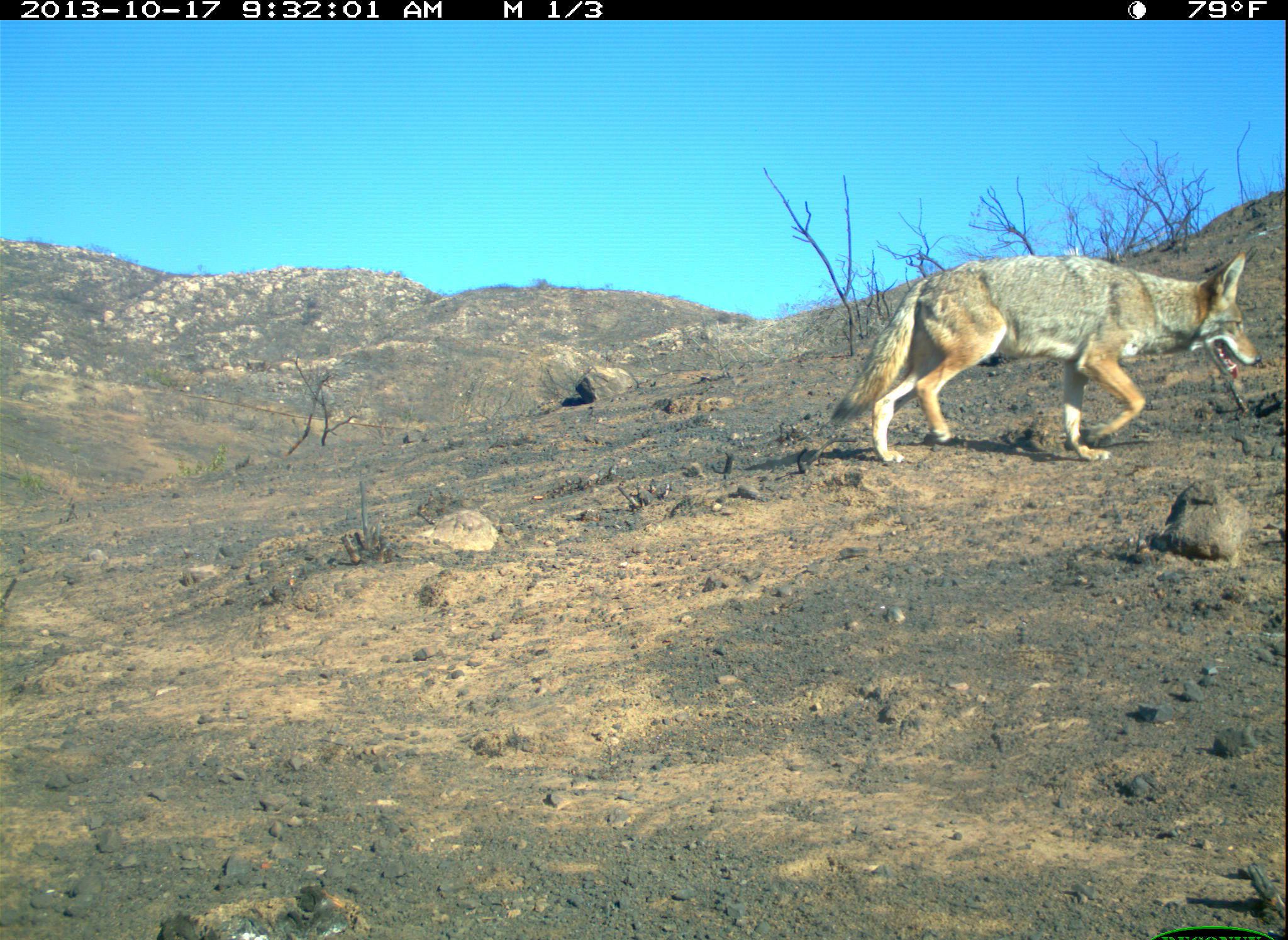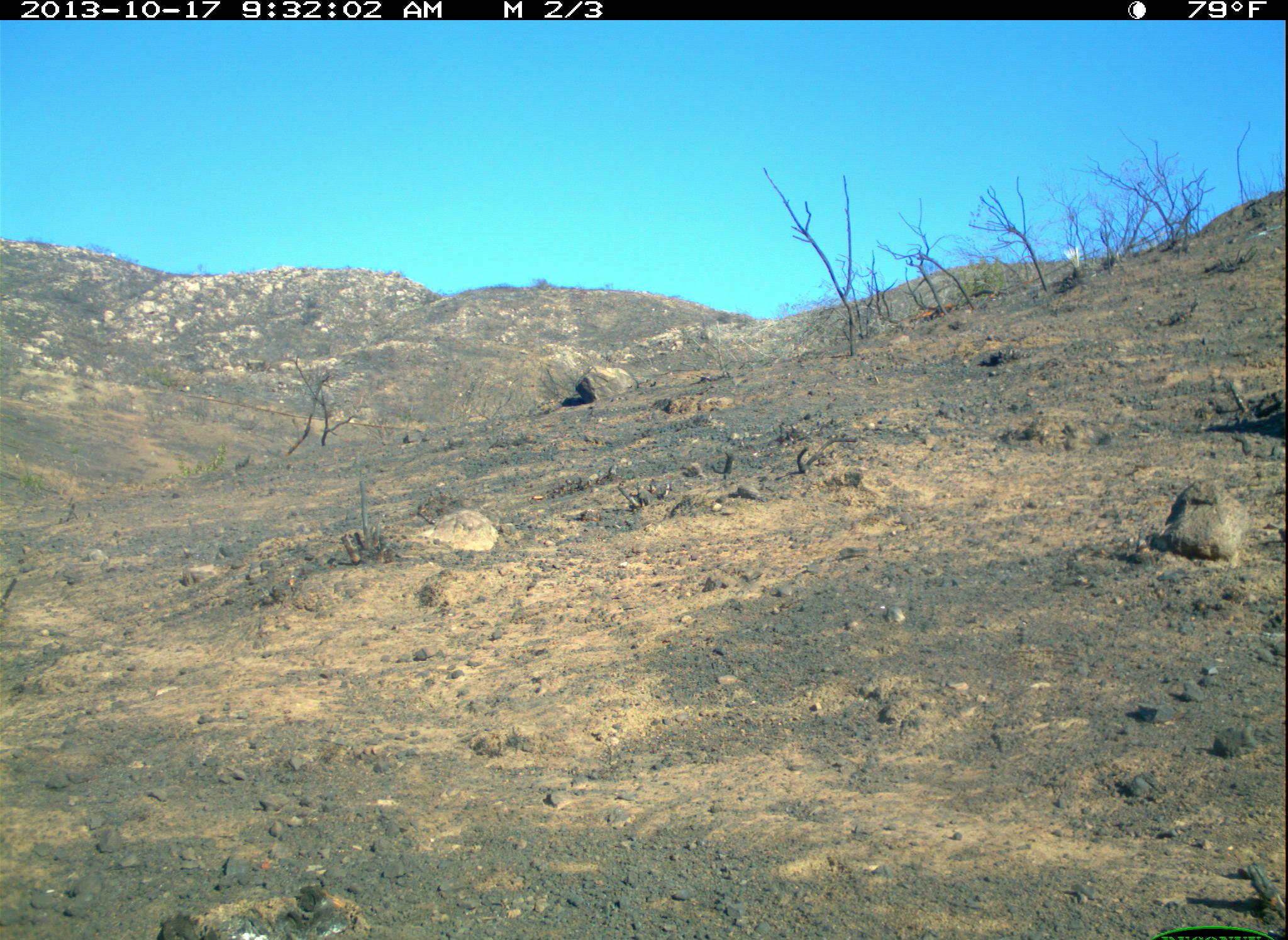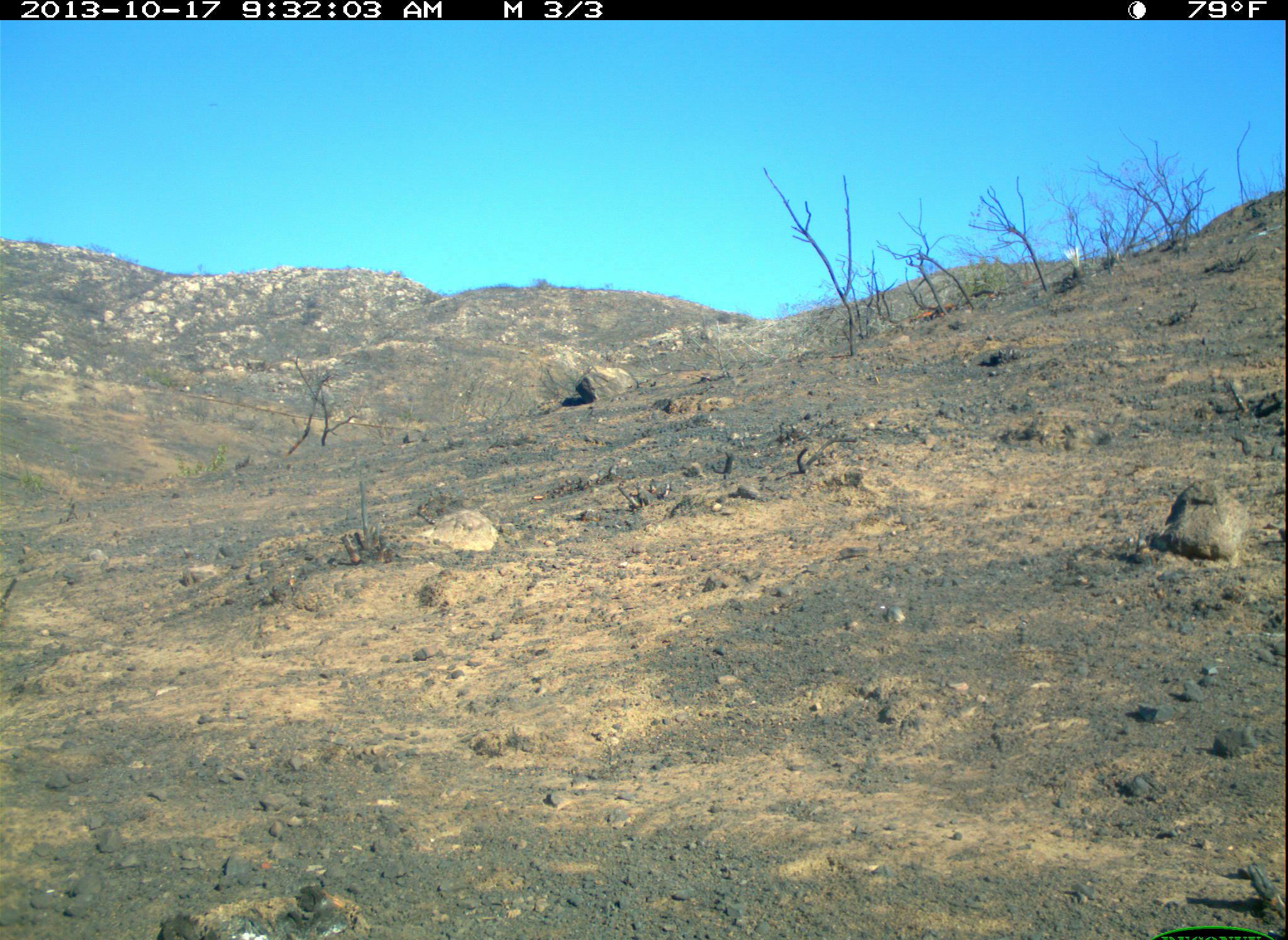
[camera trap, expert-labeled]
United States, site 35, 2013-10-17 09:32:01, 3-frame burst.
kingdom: Animalia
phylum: Chordata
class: Mammalia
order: Carnivora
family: Canidae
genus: Canis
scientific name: Canis latrans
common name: coyote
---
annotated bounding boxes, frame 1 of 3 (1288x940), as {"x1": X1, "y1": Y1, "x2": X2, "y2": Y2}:
coyote: {"x1": 825, "y1": 247, "x2": 1266, "y2": 468}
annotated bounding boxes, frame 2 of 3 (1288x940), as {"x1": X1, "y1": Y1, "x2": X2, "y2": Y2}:
coyote: {"x1": 1205, "y1": 406, "x2": 1288, "y2": 437}